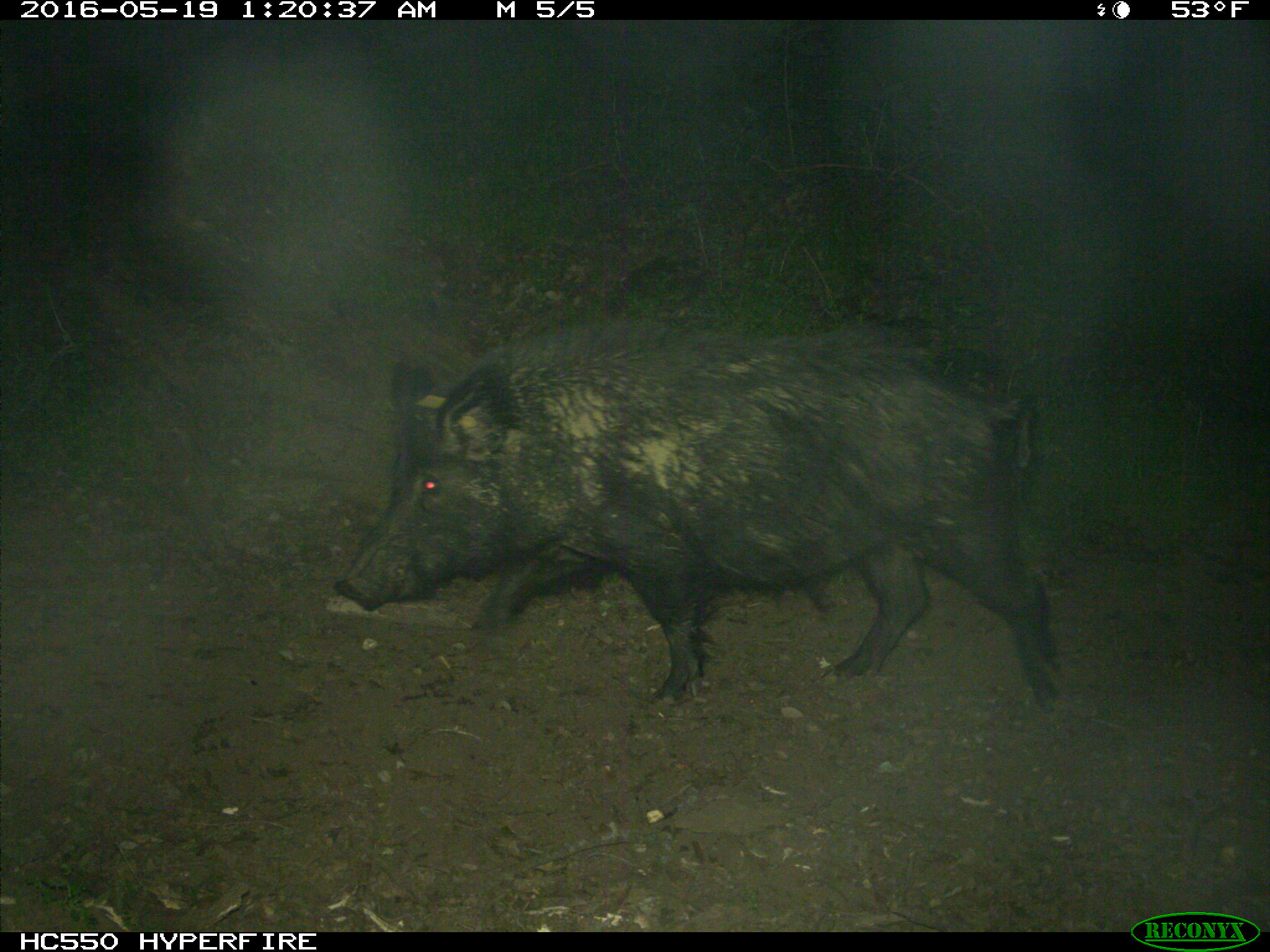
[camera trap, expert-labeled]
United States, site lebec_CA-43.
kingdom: Animalia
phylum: Chordata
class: Mammalia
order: Artiodactyla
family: Suidae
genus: Sus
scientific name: Sus scrofa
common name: wild boar